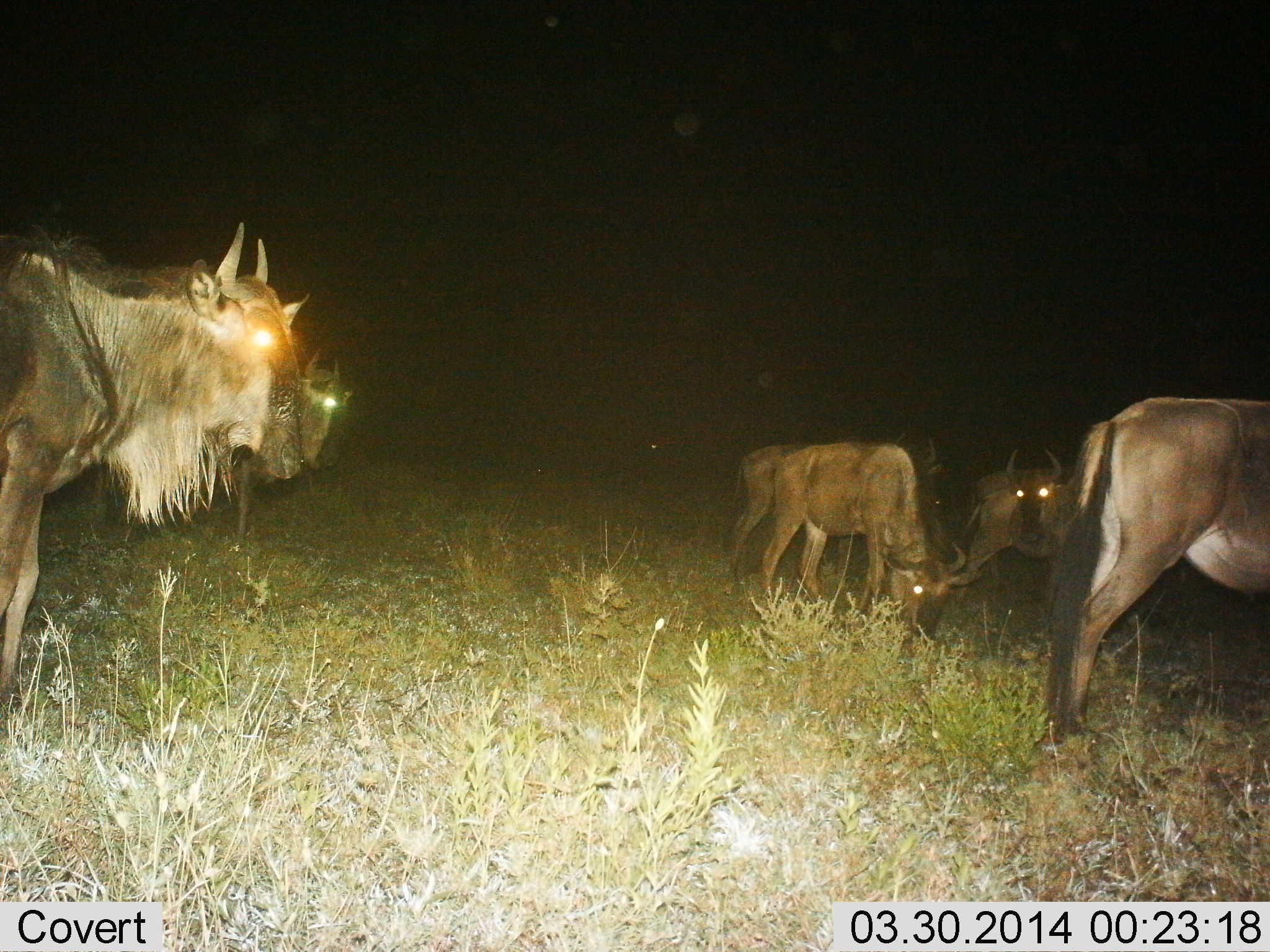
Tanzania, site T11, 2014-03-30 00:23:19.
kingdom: Animalia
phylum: Chordata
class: Mammalia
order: Artiodactyla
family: Bovidae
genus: Connochaetes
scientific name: Connochaetes taurinus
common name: blue wildebeest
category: wildebeest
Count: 6.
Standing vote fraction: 70%.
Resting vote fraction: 30%.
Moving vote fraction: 10%.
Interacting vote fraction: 10%.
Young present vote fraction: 0%.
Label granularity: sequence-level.